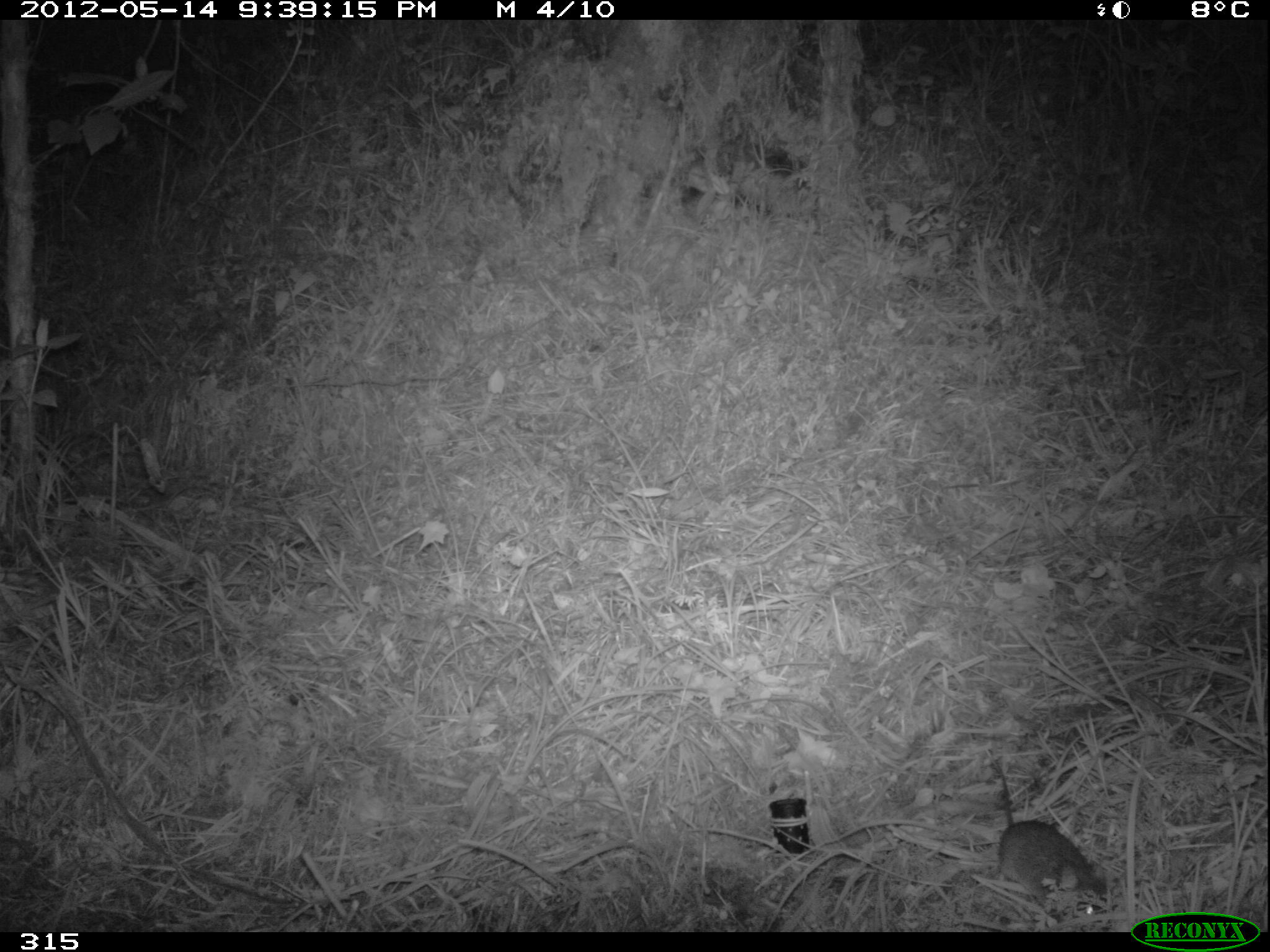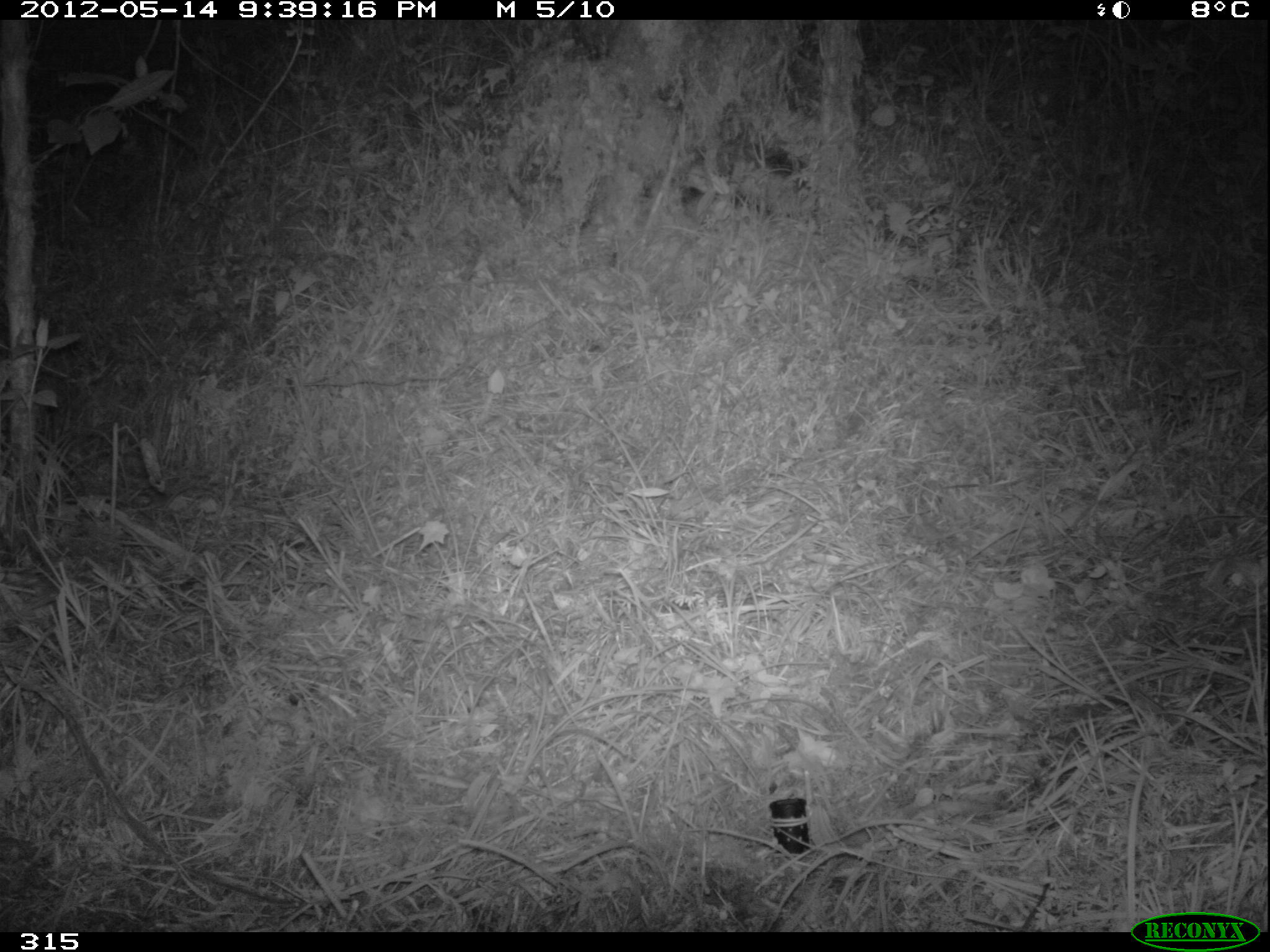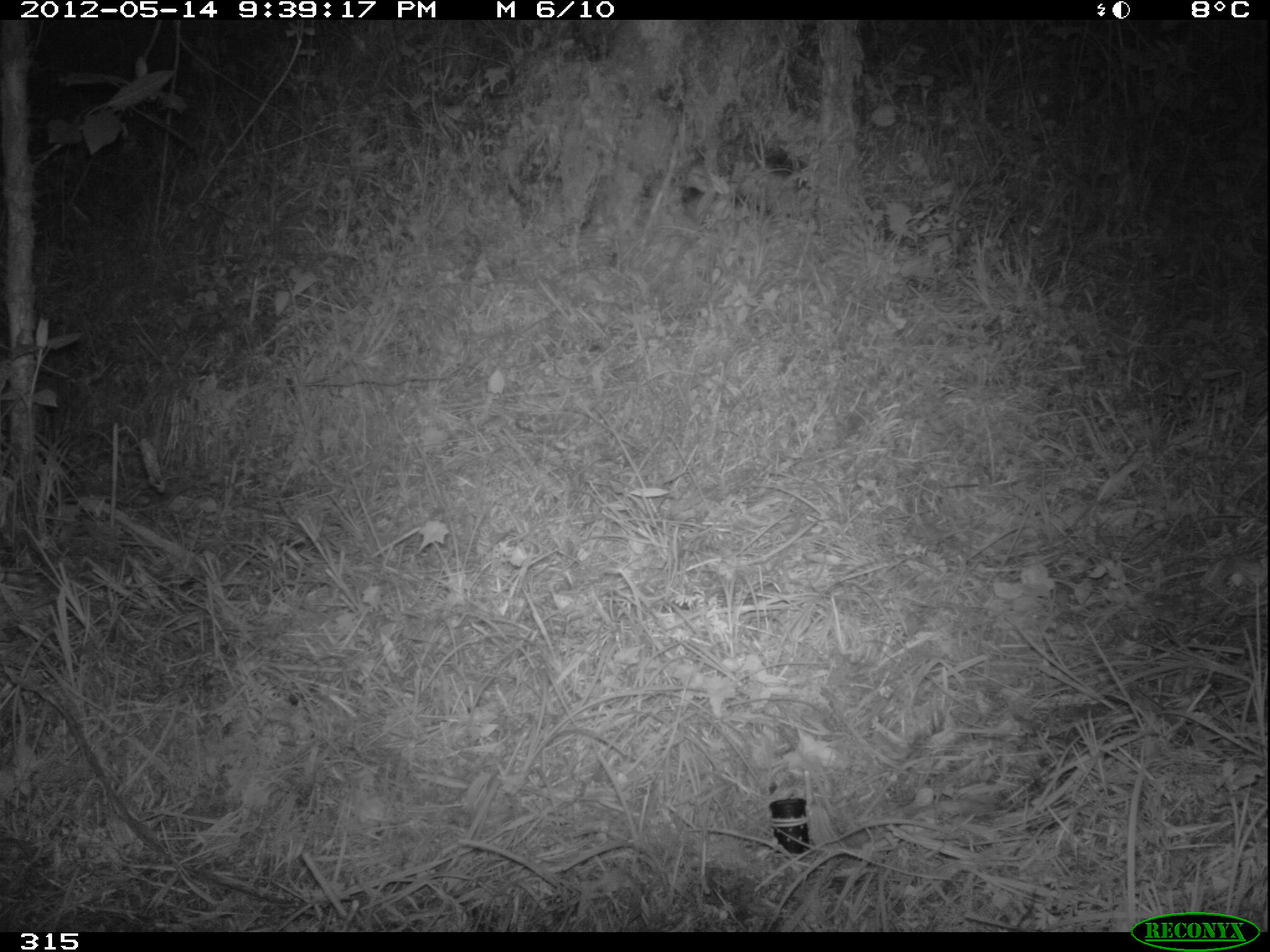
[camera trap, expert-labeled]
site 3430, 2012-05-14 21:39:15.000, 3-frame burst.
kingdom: Animalia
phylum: Chordata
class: Mammalia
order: Rodentia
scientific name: Rodentia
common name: rodents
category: unknown rodent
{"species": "unknown rodent (rodents) (Rodentia)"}